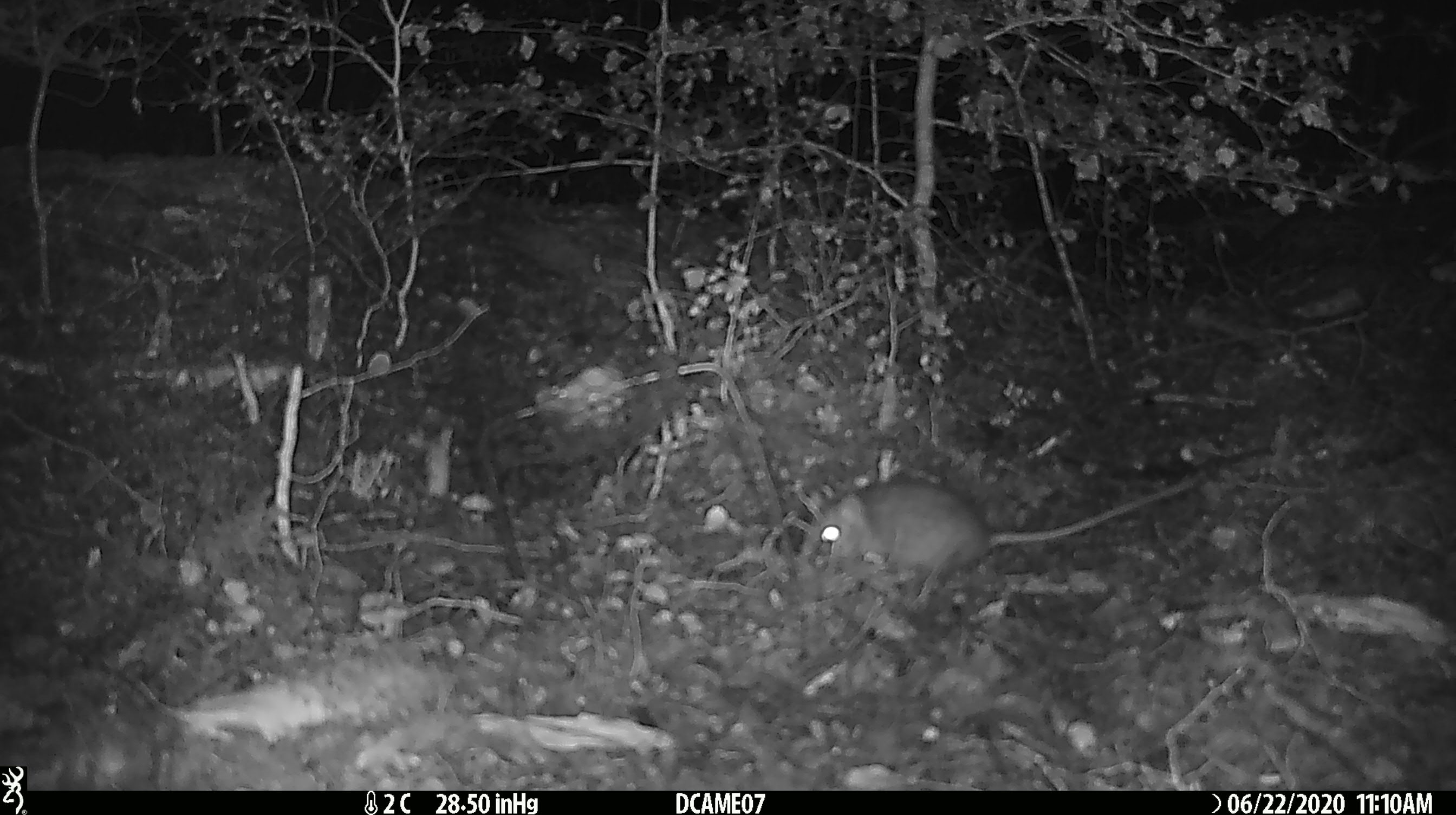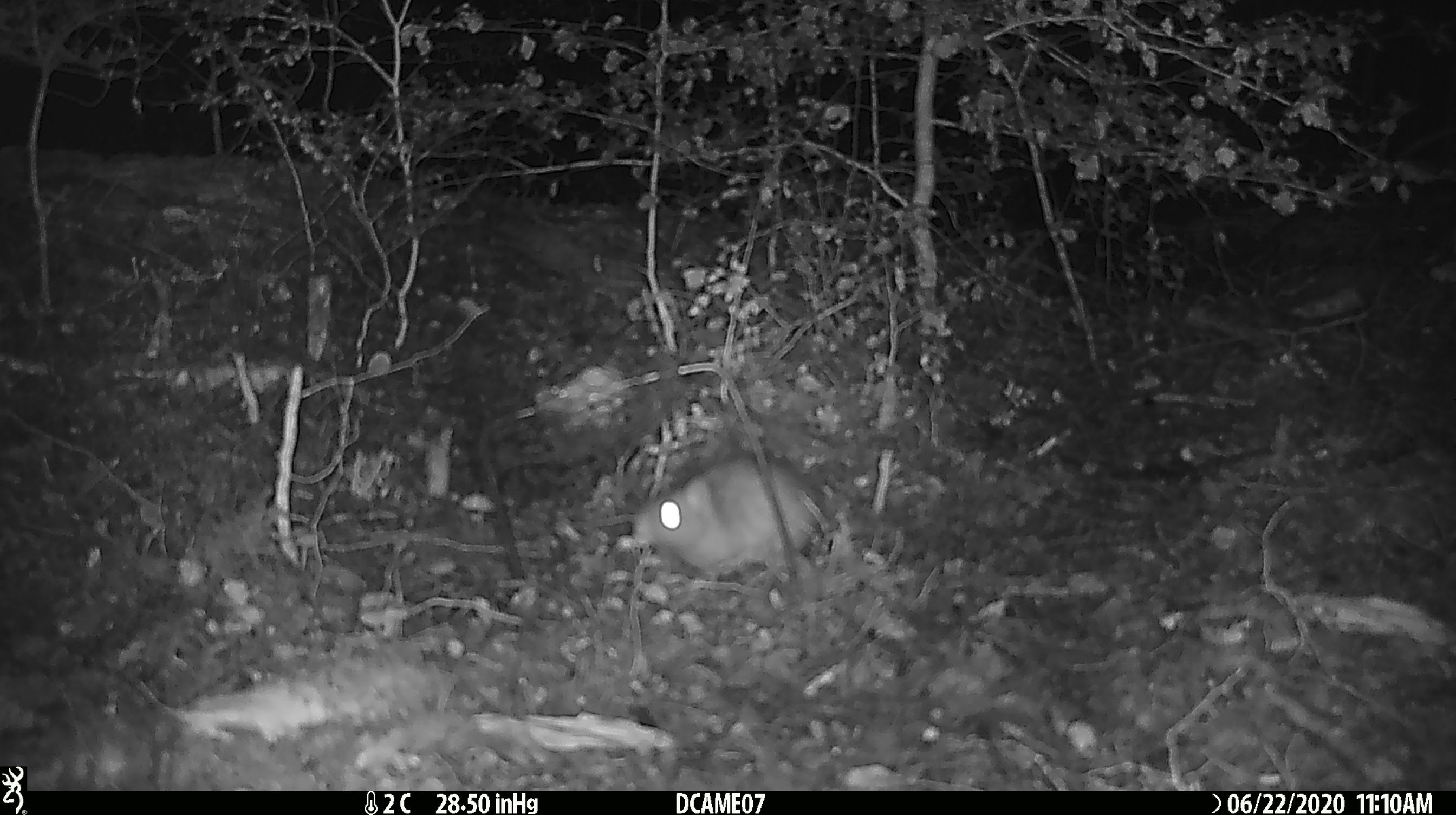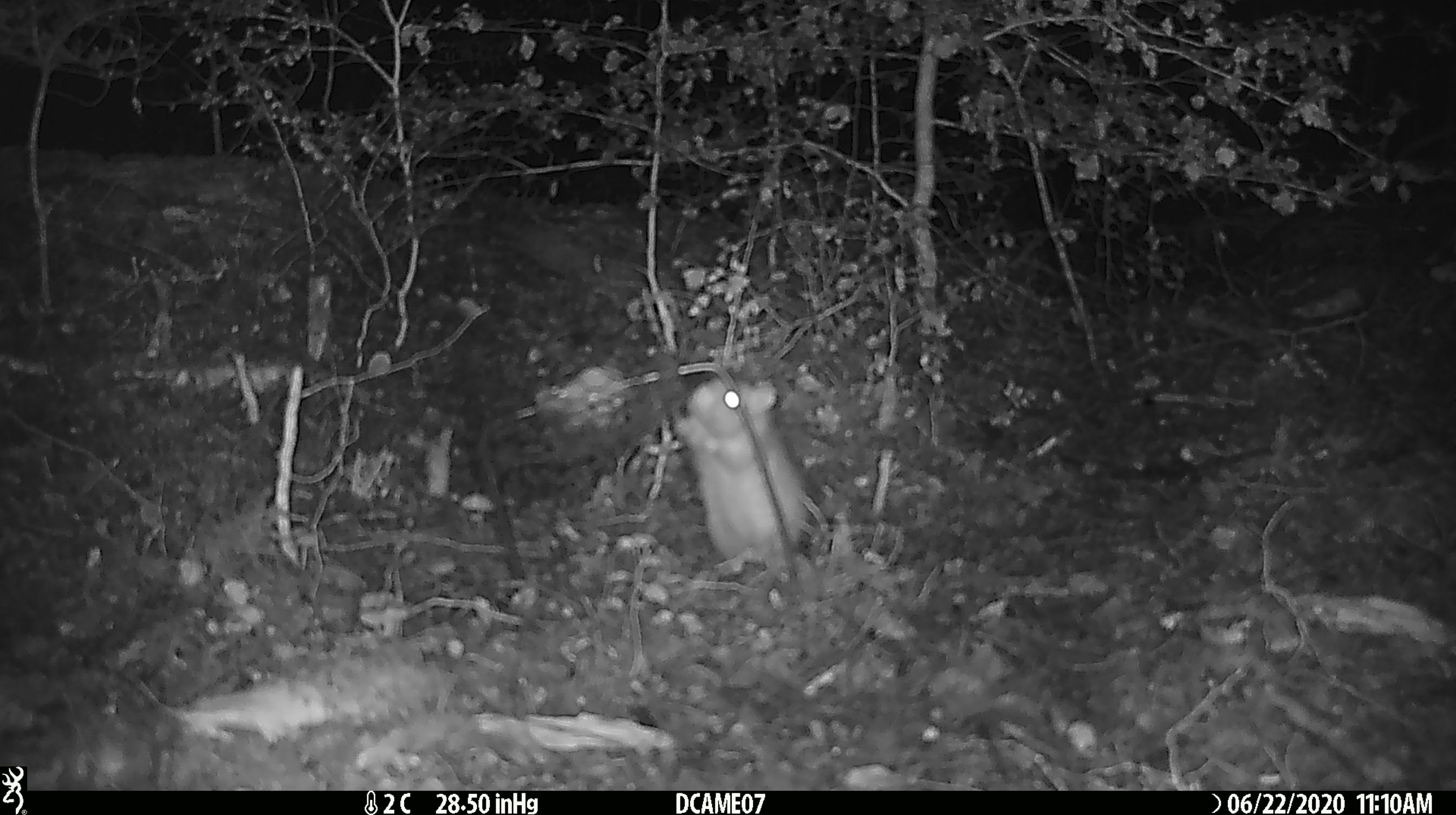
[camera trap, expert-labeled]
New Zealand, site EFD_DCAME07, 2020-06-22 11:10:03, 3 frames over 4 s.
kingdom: Animalia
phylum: Chordata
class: Mammalia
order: Rodentia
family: Muridae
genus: Rattus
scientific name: Rattus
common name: rat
Rat (Rattus).